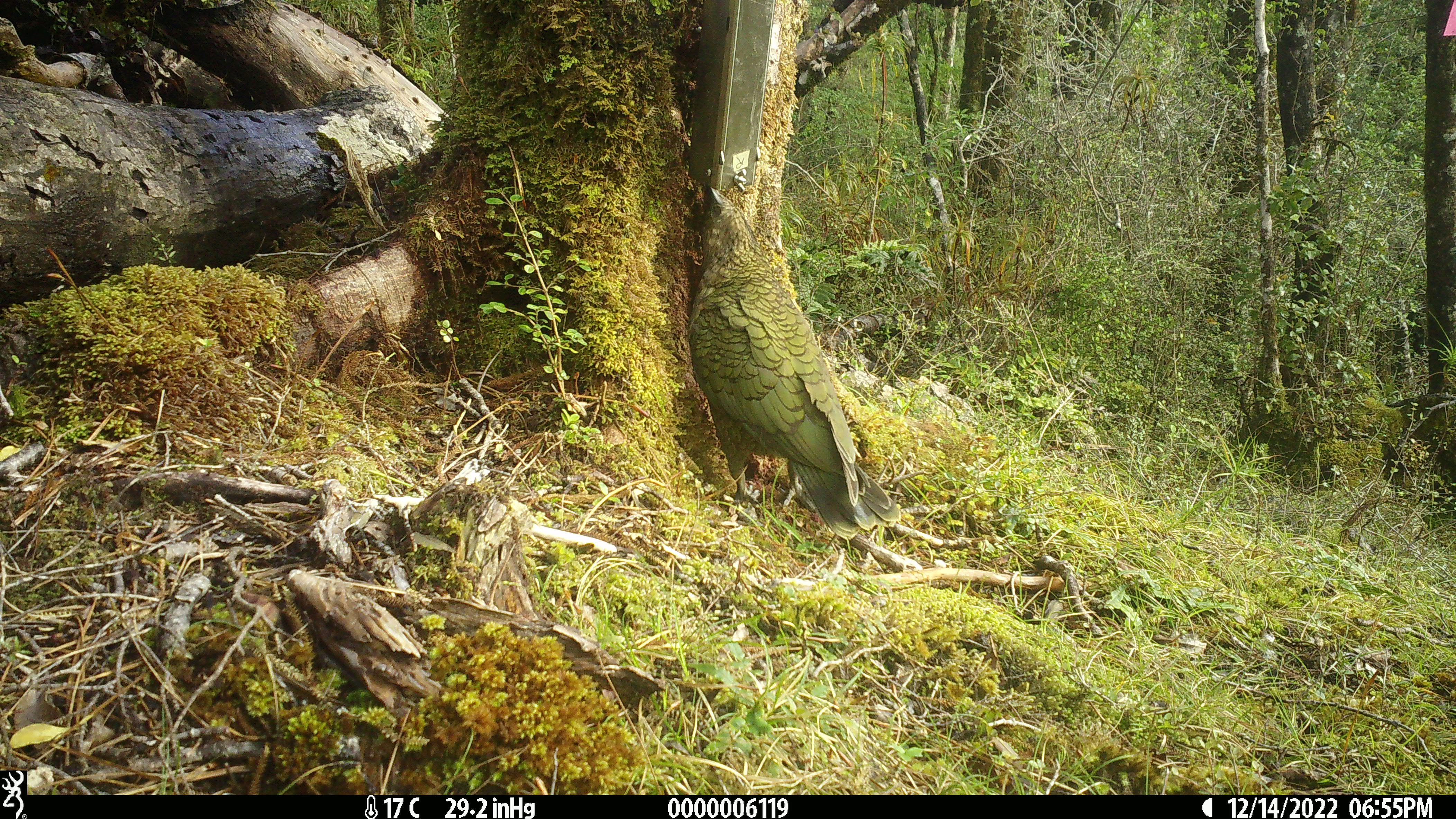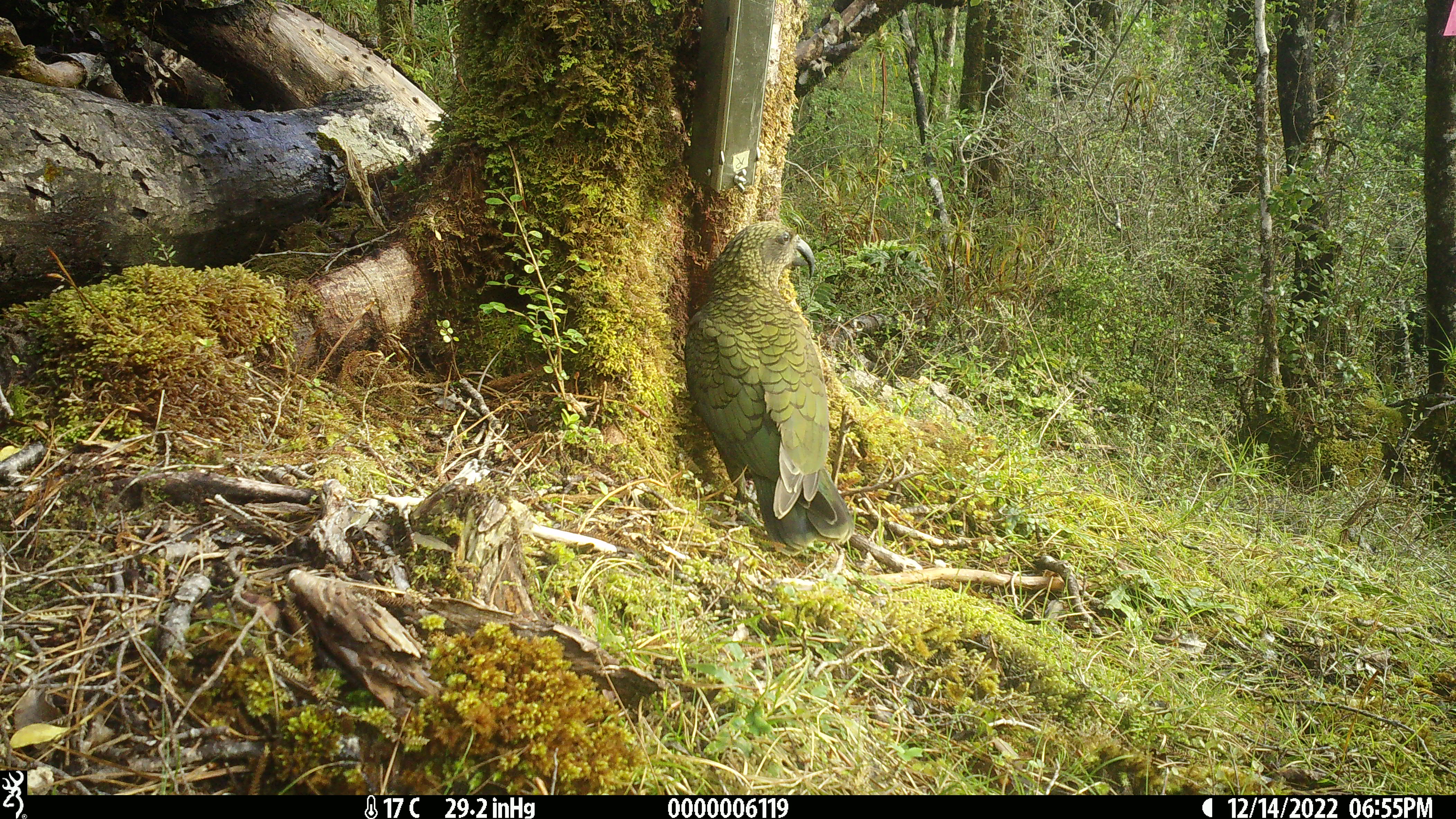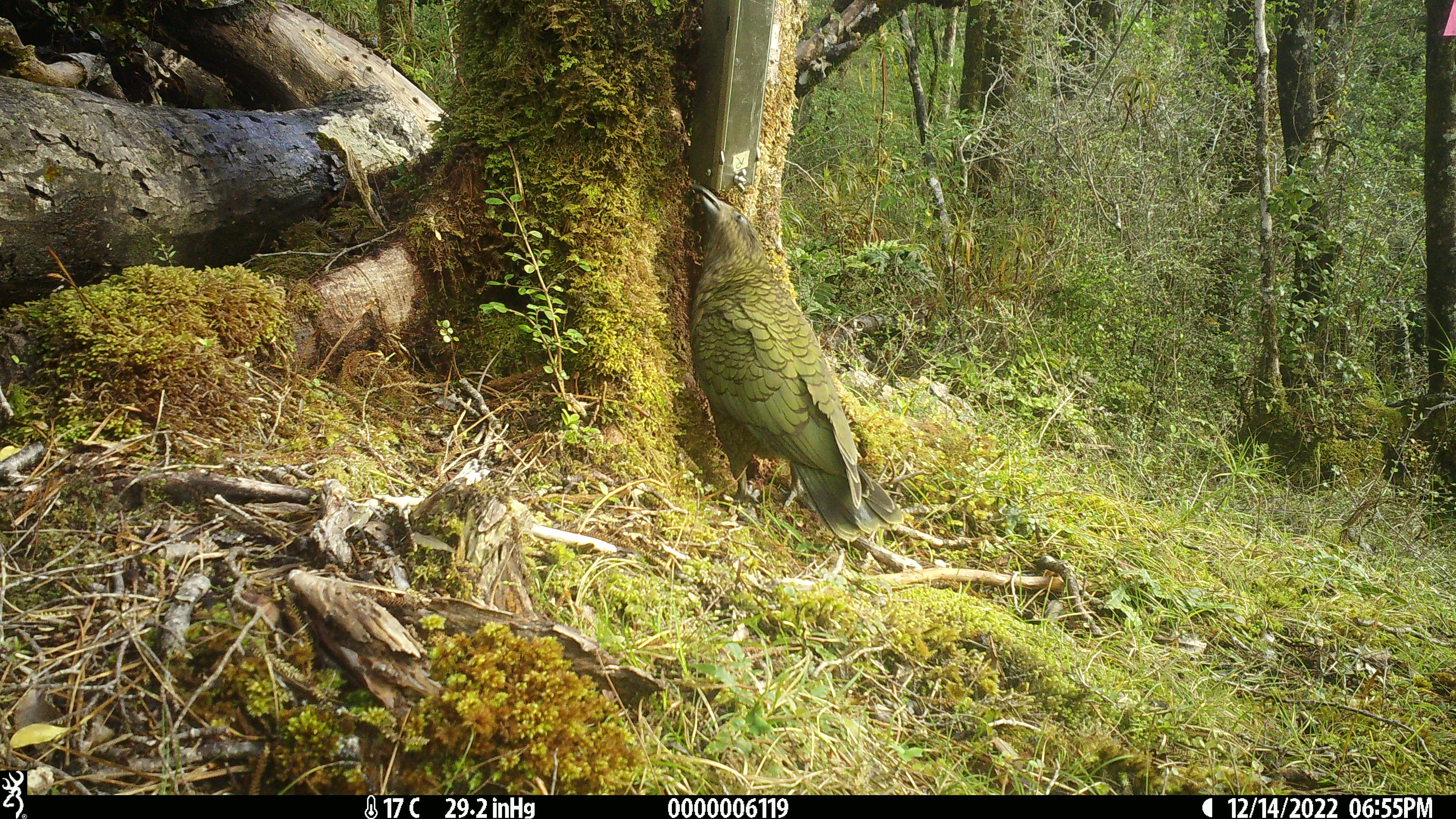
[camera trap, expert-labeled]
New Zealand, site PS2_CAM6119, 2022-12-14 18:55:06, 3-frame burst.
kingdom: Animalia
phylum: Chordata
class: Aves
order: Psittaciformes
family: Strigopidae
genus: Nestor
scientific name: Nestor notabilis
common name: kea